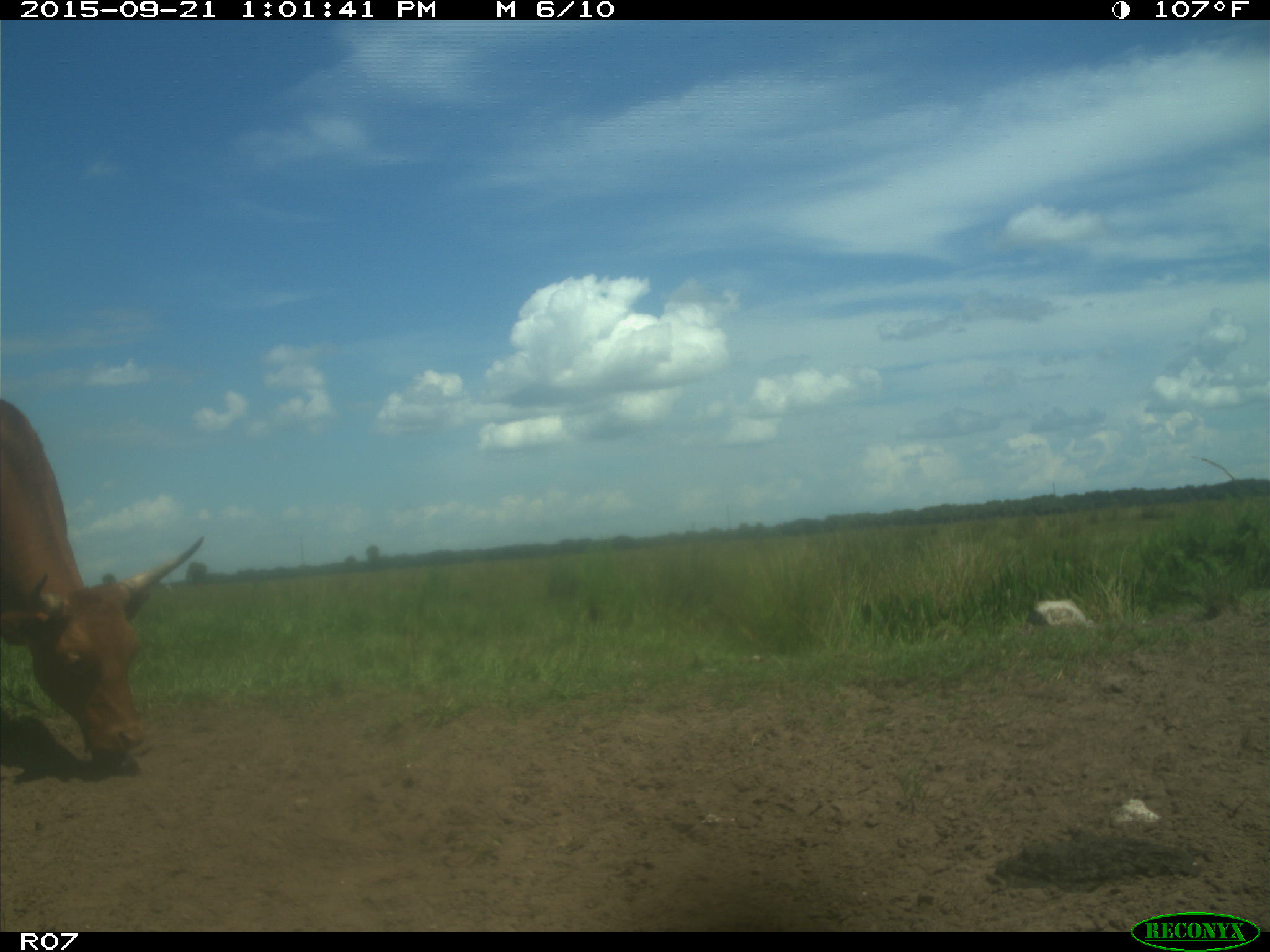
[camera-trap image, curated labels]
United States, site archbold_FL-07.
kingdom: Animalia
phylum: Chordata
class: Mammalia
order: Artiodactyla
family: Bovidae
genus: Bos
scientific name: Bos taurus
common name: domestic cow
Bos taurus (domestic cow).